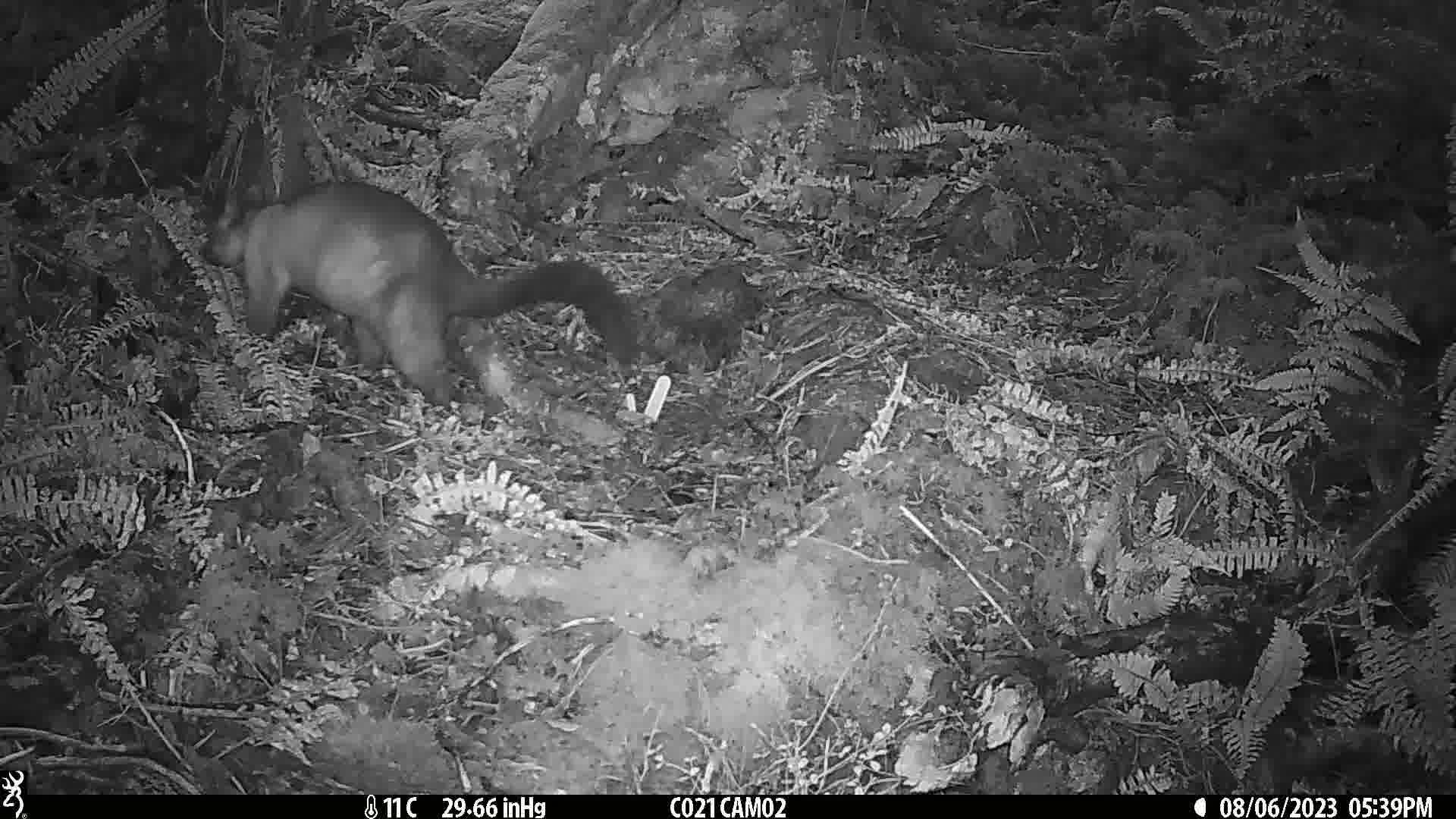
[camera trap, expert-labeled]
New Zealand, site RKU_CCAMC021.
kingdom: Animalia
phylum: Chordata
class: Mammalia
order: Diprotodontia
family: Phalangeridae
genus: Trichosurus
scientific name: Trichosurus vulpecula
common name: common brushtail possum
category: possum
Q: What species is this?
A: Possum (common brushtail possum) (Trichosurus vulpecula).